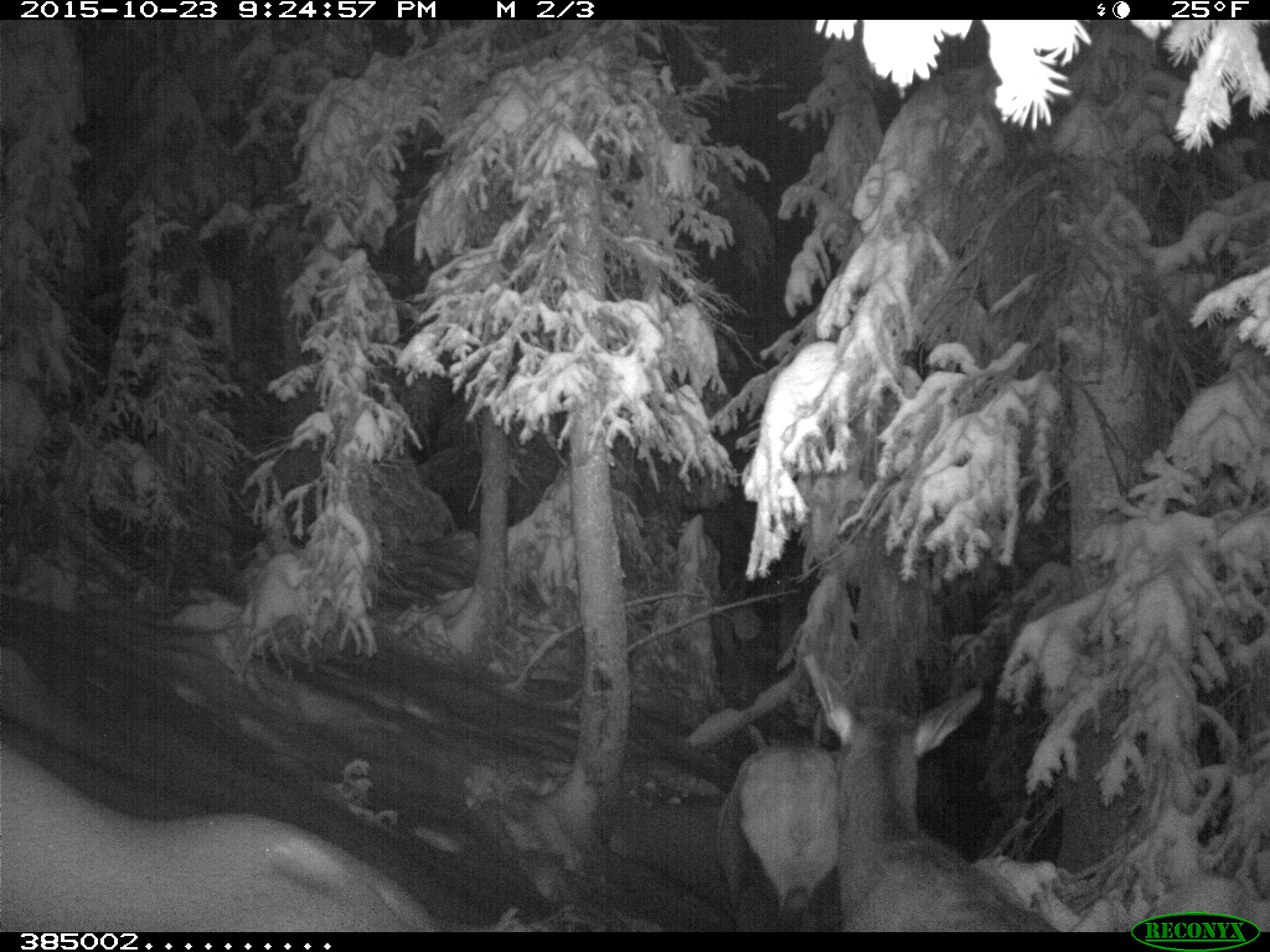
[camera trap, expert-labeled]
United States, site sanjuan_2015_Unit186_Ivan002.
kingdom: Animalia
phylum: Chordata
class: Mammalia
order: Artiodactyla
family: Cervidae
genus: Cervus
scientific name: Cervus elaphus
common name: red deer